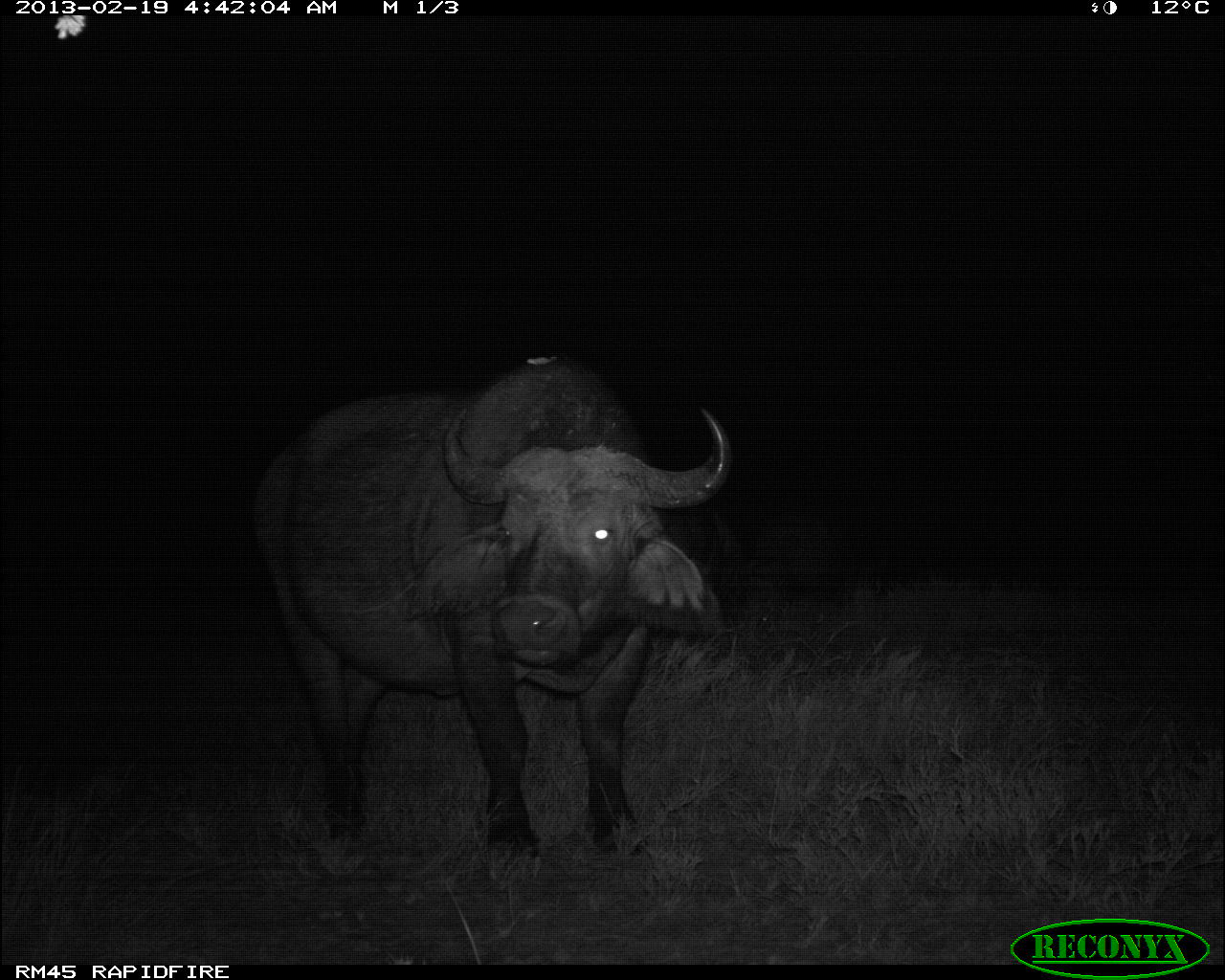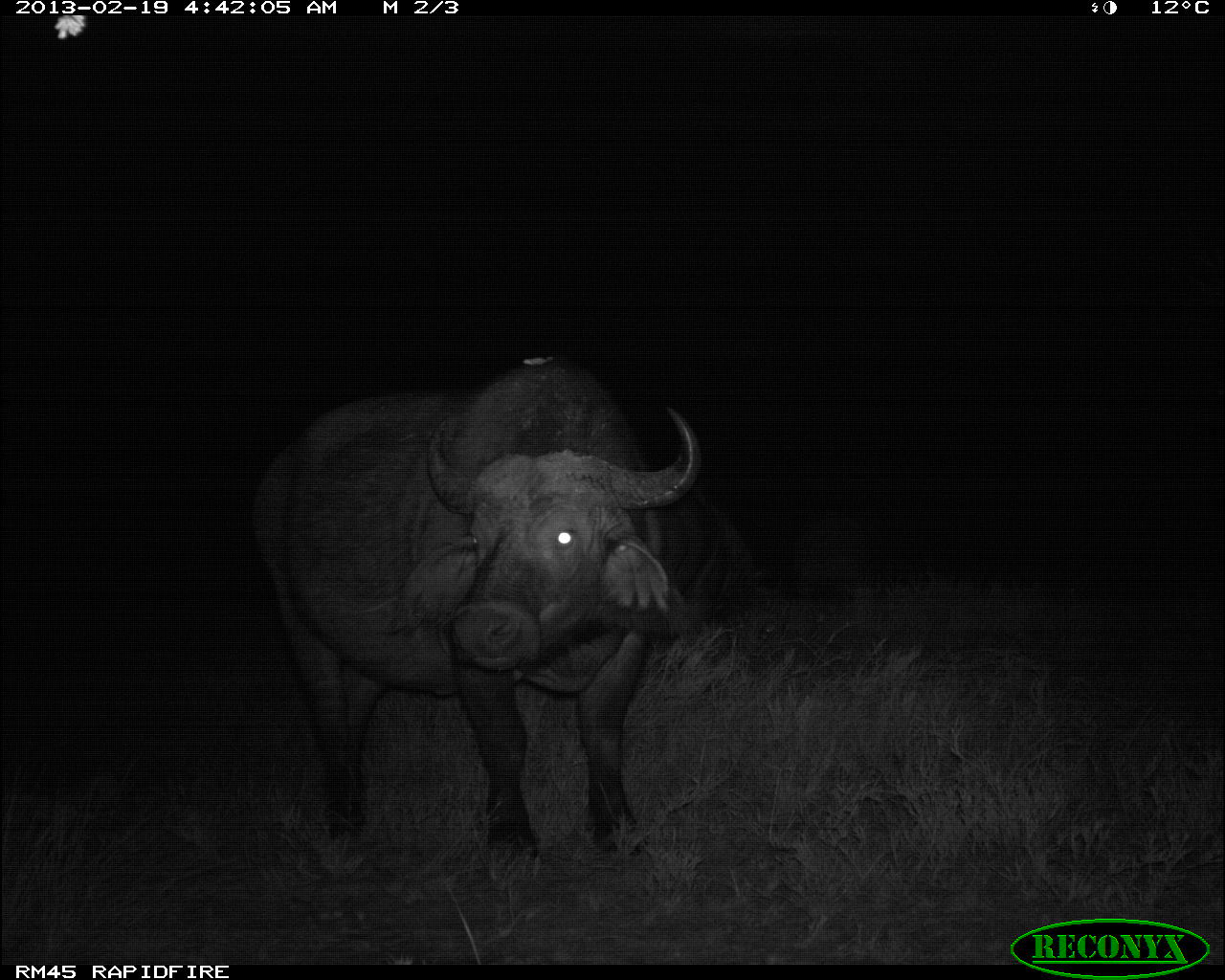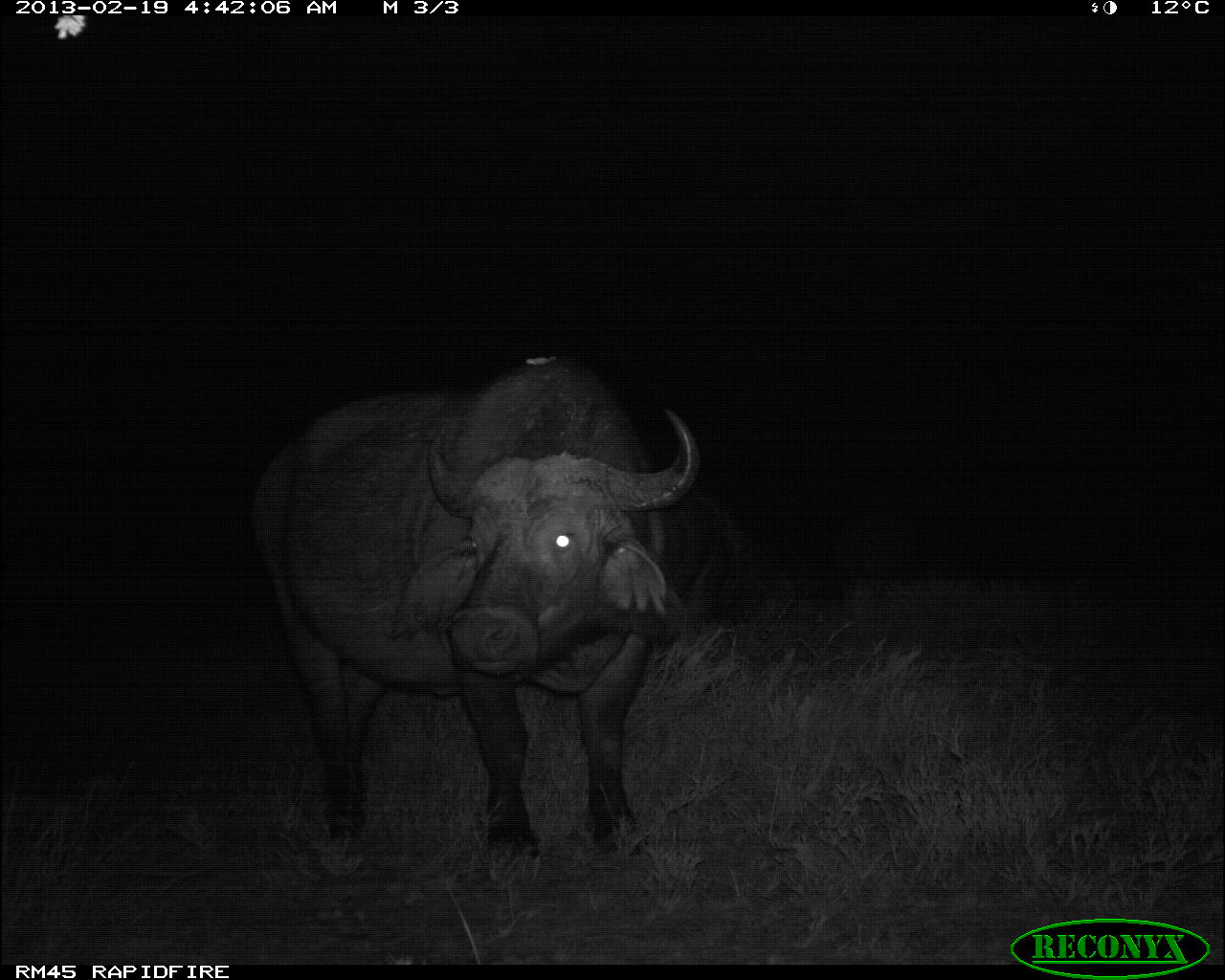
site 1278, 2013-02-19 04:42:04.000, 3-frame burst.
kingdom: Animalia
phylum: Chordata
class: Mammalia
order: Artiodactyla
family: Bovidae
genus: Syncerus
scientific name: Syncerus caffer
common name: african buffalo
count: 2